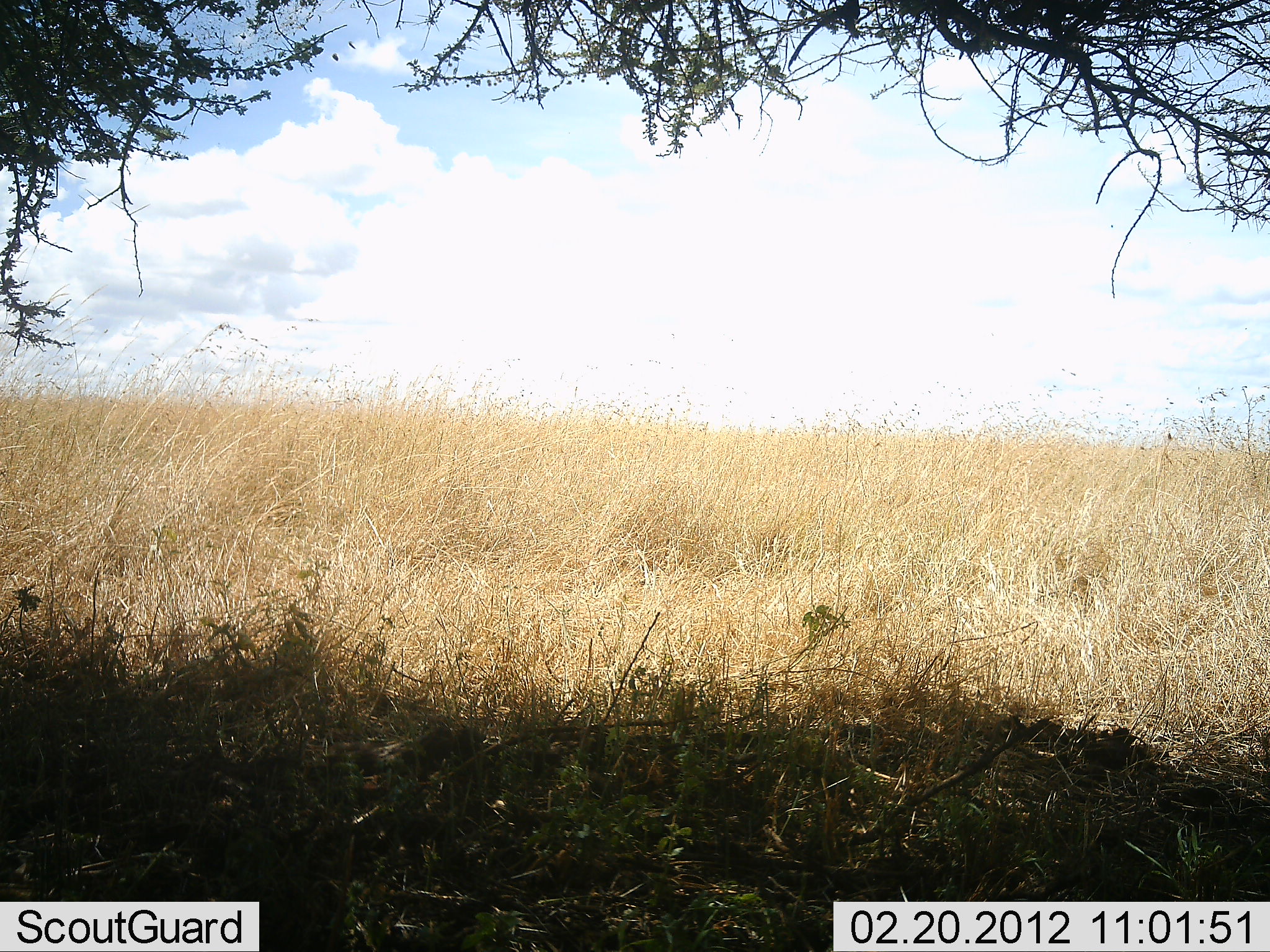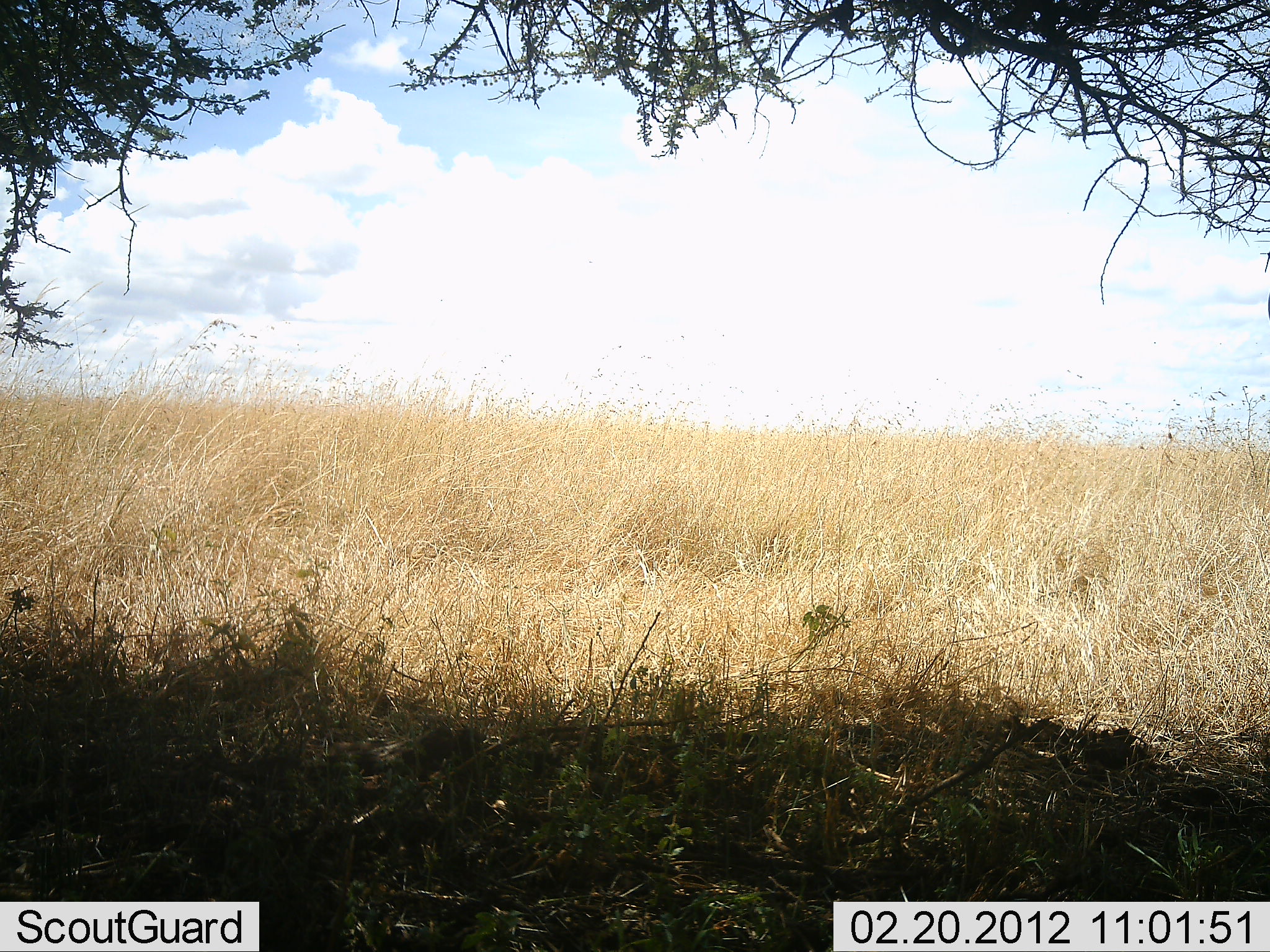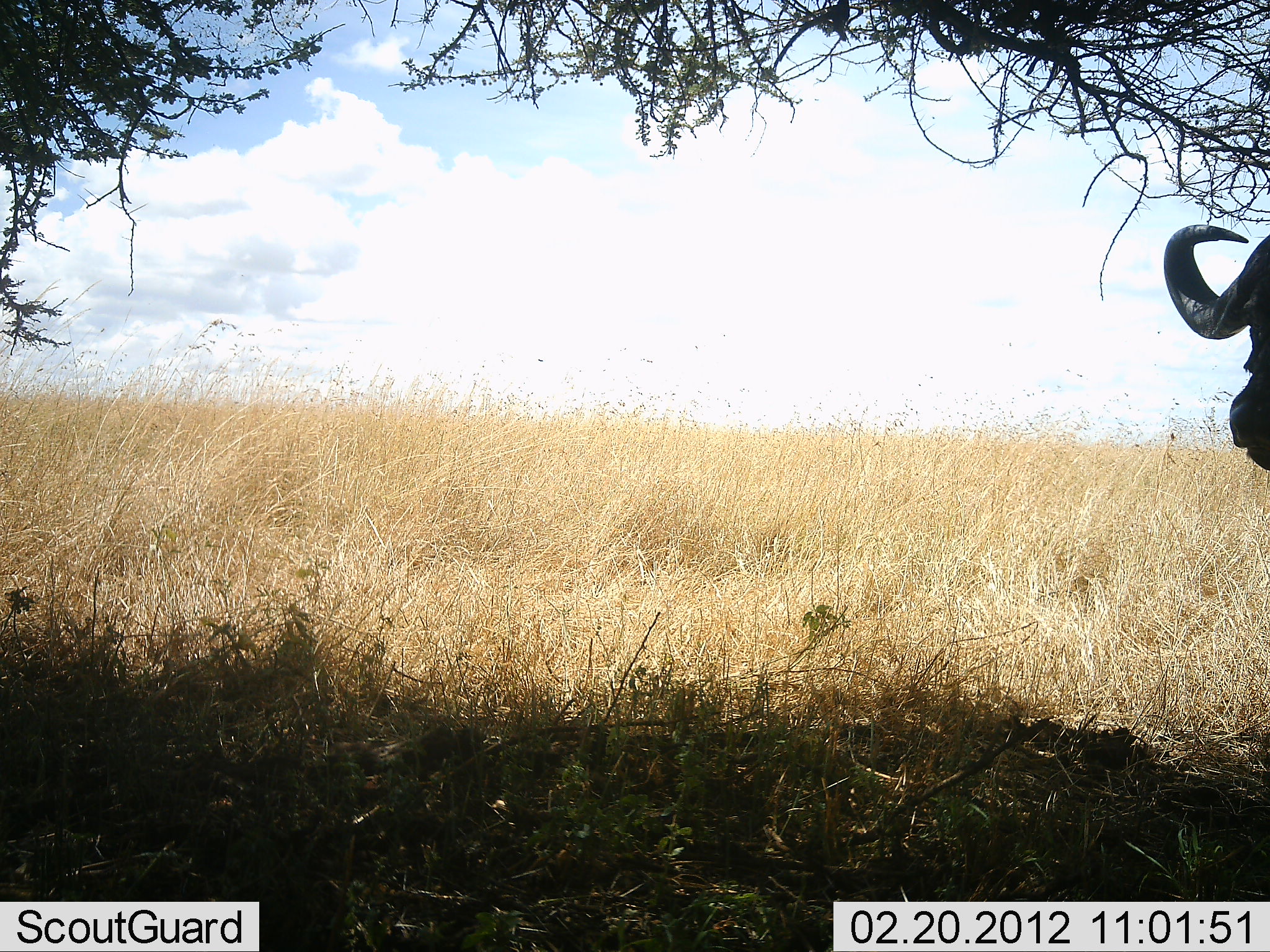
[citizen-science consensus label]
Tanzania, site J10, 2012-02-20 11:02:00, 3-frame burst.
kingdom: Animalia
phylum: Chordata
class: Mammalia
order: Artiodactyla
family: Bovidae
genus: Syncerus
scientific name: Syncerus caffer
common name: cape buffalo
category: buffalo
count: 1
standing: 53%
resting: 0%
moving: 47%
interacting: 0%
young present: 0%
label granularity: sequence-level